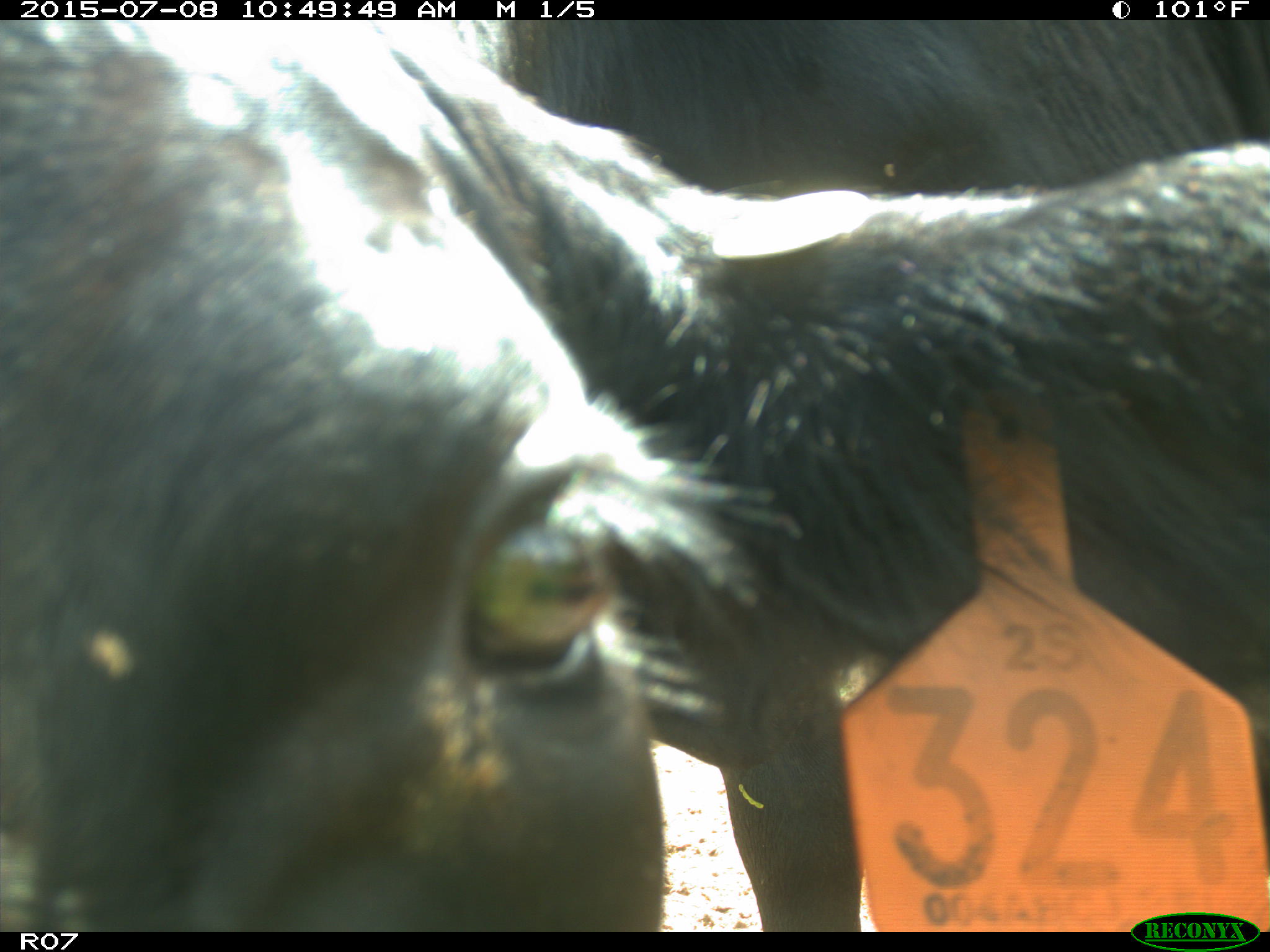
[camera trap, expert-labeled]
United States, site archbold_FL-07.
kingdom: Animalia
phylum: Chordata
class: Mammalia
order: Artiodactyla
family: Bovidae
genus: Bos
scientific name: Bos taurus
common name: domestic cow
Bos taurus (domestic cow).